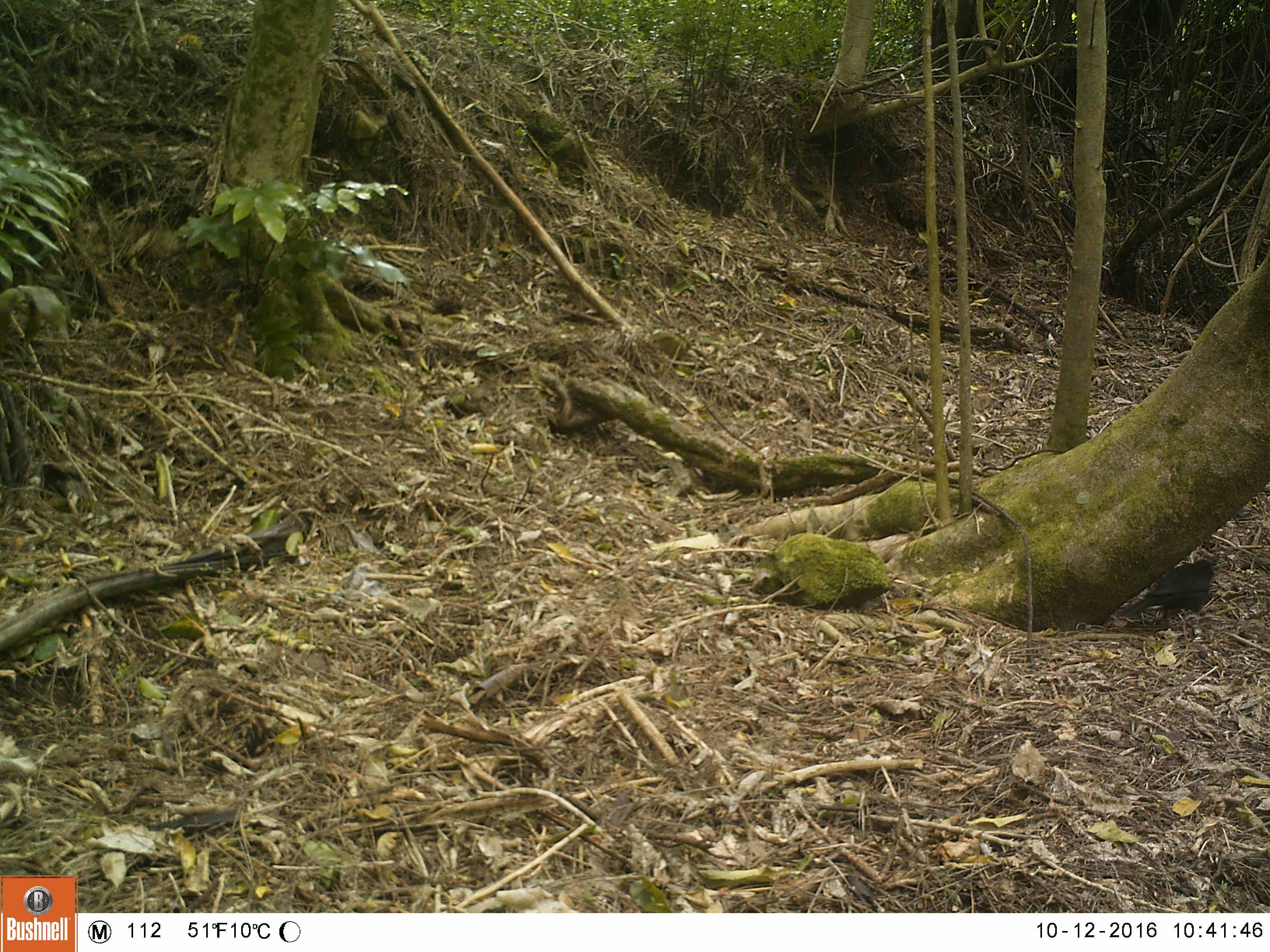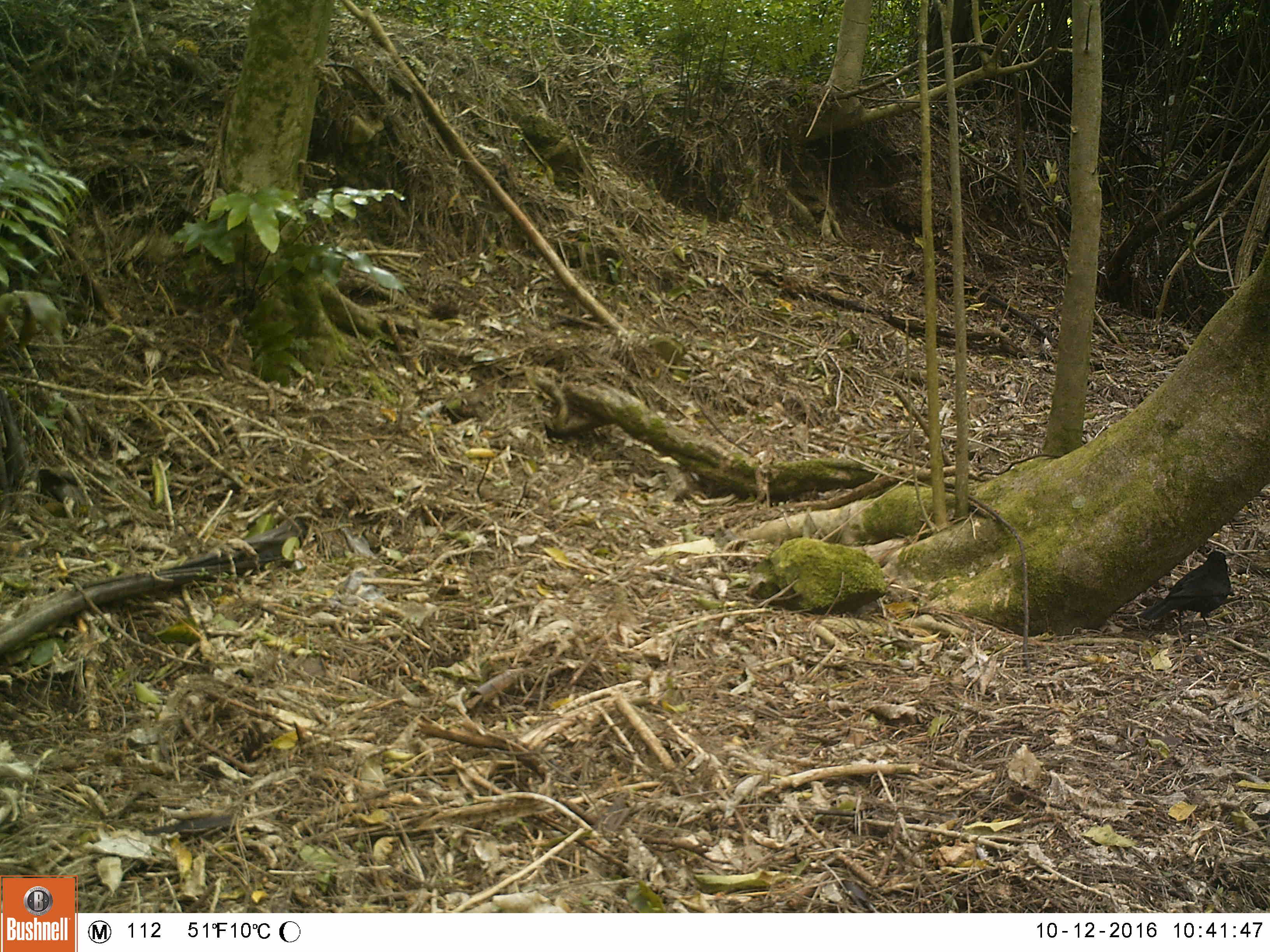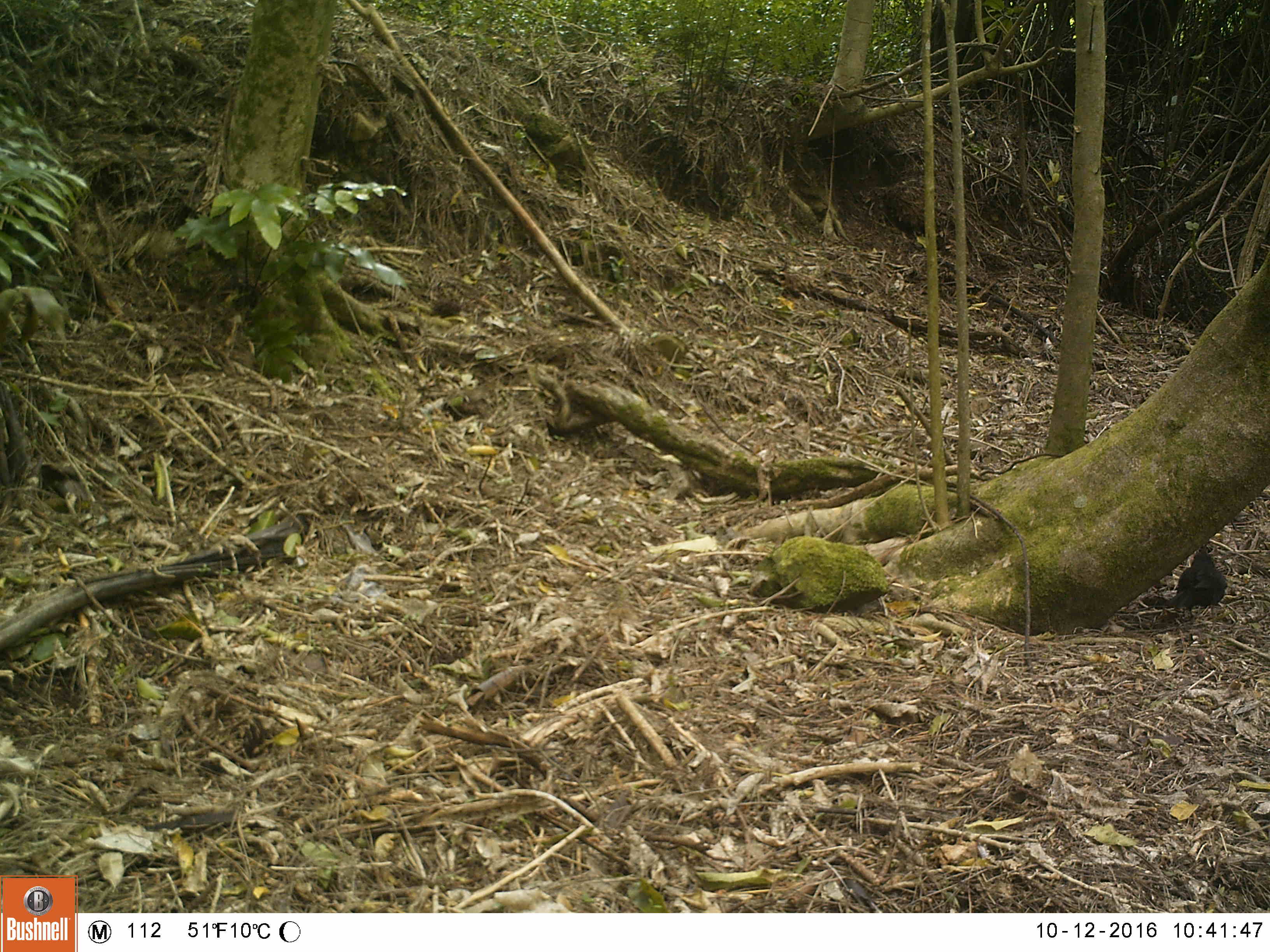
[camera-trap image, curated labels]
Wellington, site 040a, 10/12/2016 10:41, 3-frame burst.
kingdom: Animalia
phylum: Chordata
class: Aves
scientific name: Aves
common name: bird